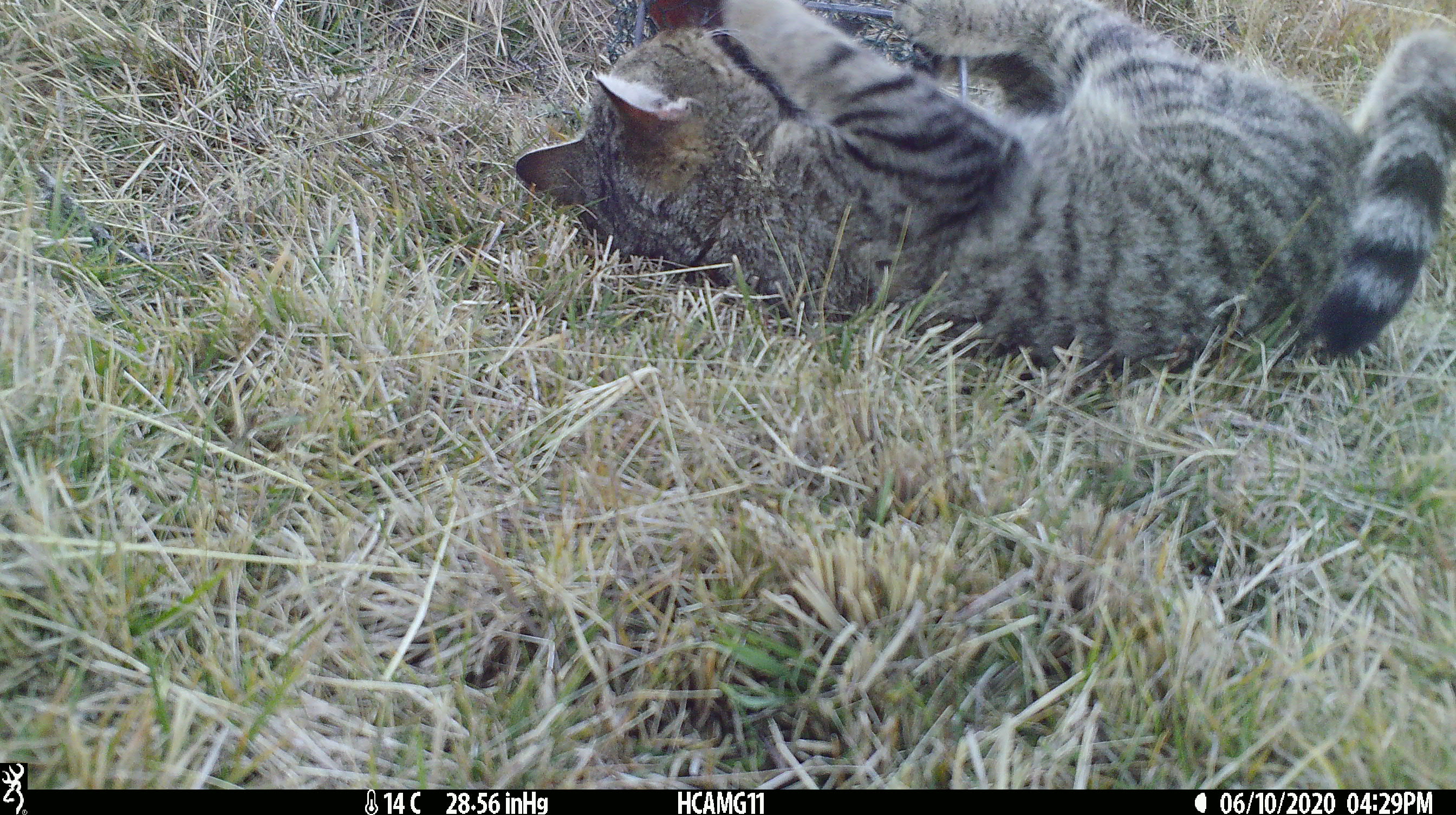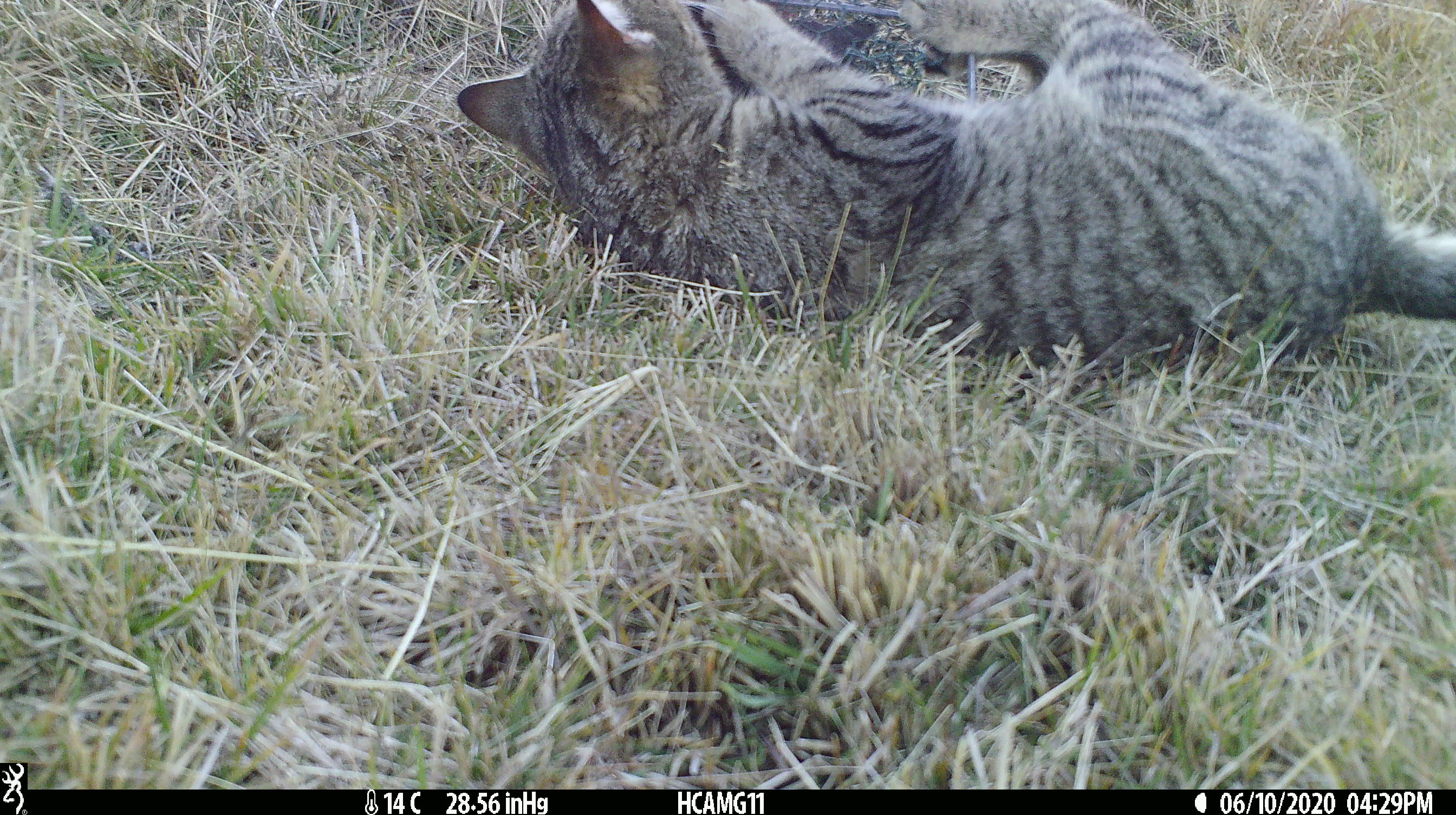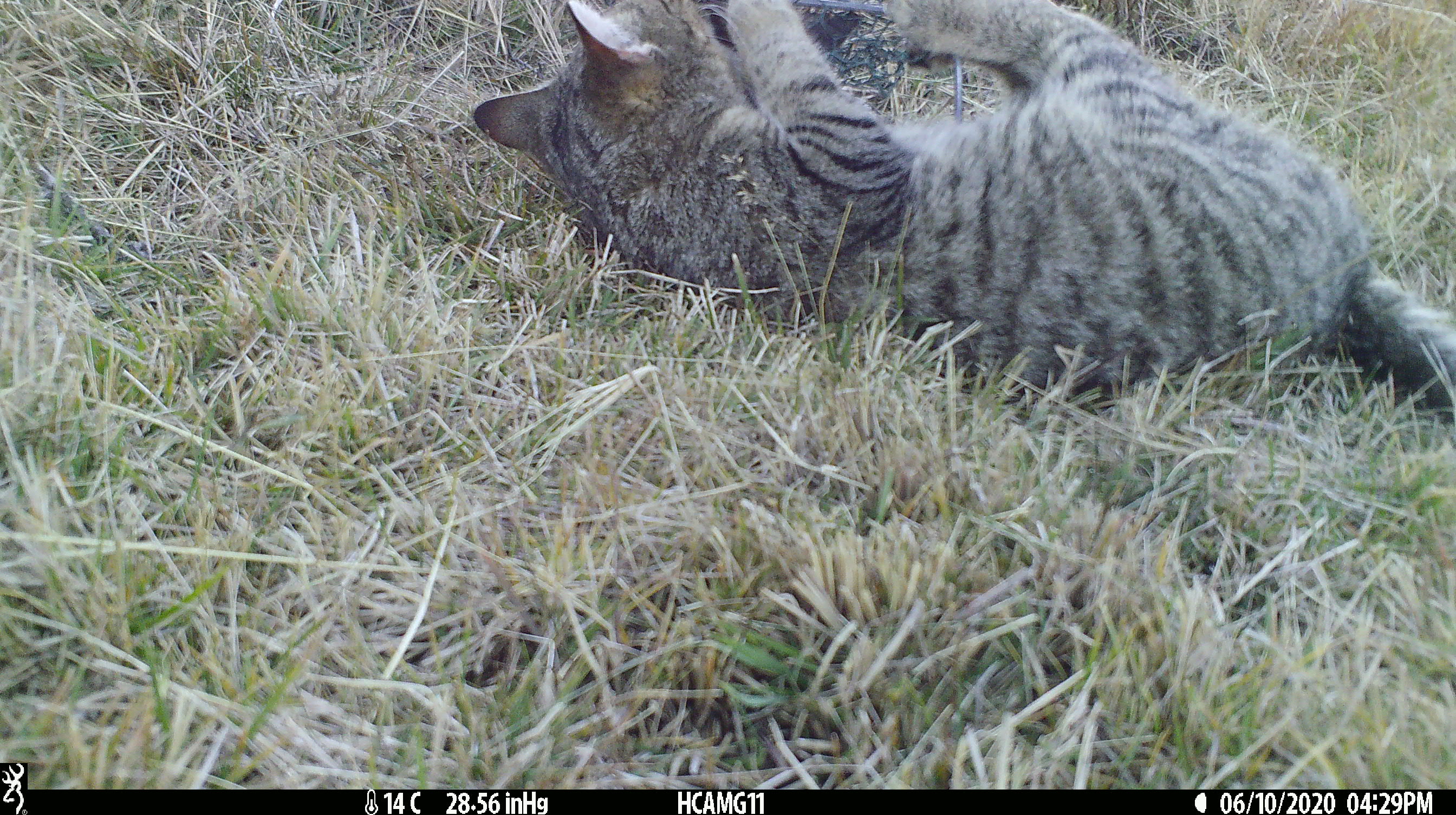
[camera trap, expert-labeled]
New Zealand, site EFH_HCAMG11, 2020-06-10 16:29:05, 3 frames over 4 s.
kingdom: Animalia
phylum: Chordata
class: Mammalia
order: Carnivora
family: Felidae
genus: Felis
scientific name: Felis catus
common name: domestic cat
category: cat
Cat (domestic cat) (Felis catus).